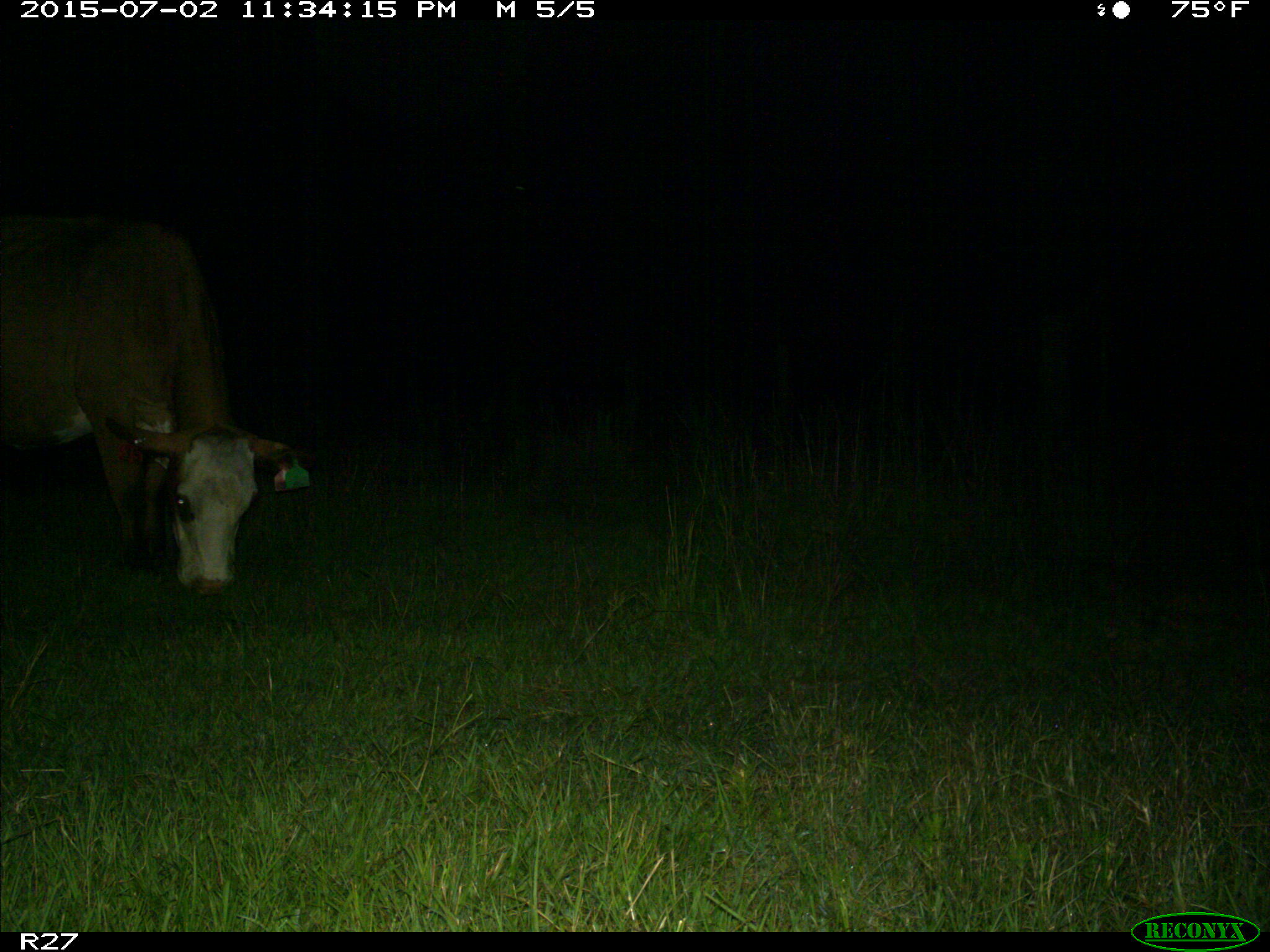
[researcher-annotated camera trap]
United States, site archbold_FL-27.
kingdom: Animalia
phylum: Chordata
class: Mammalia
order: Artiodactyla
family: Bovidae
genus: Bos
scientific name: Bos taurus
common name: domestic cow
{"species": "Bos taurus (domestic cow)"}